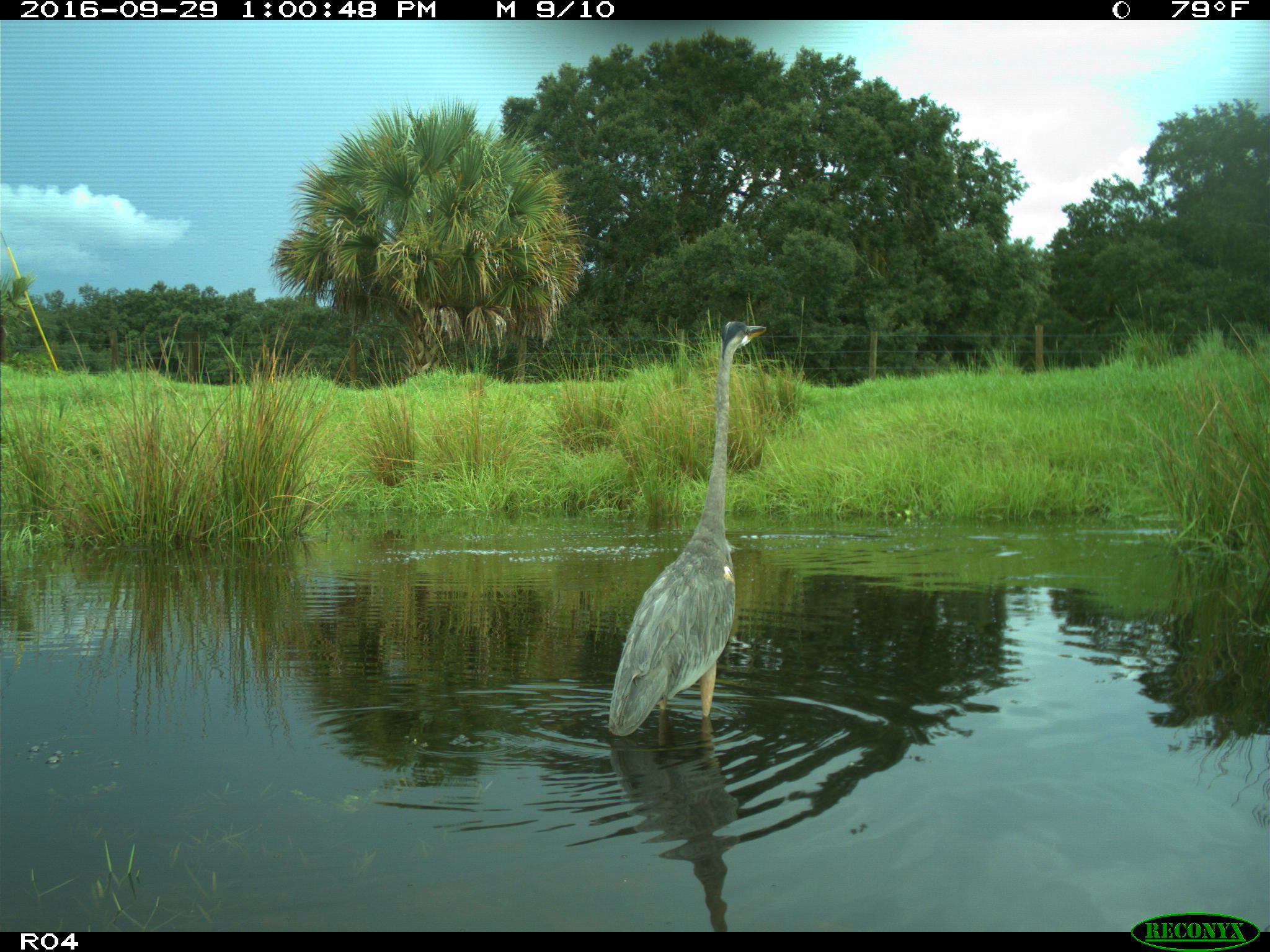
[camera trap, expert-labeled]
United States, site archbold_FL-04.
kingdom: Animalia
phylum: Chordata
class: Aves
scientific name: Aves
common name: birds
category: unidentified bird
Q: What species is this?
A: Unidentified bird (birds) (Aves).